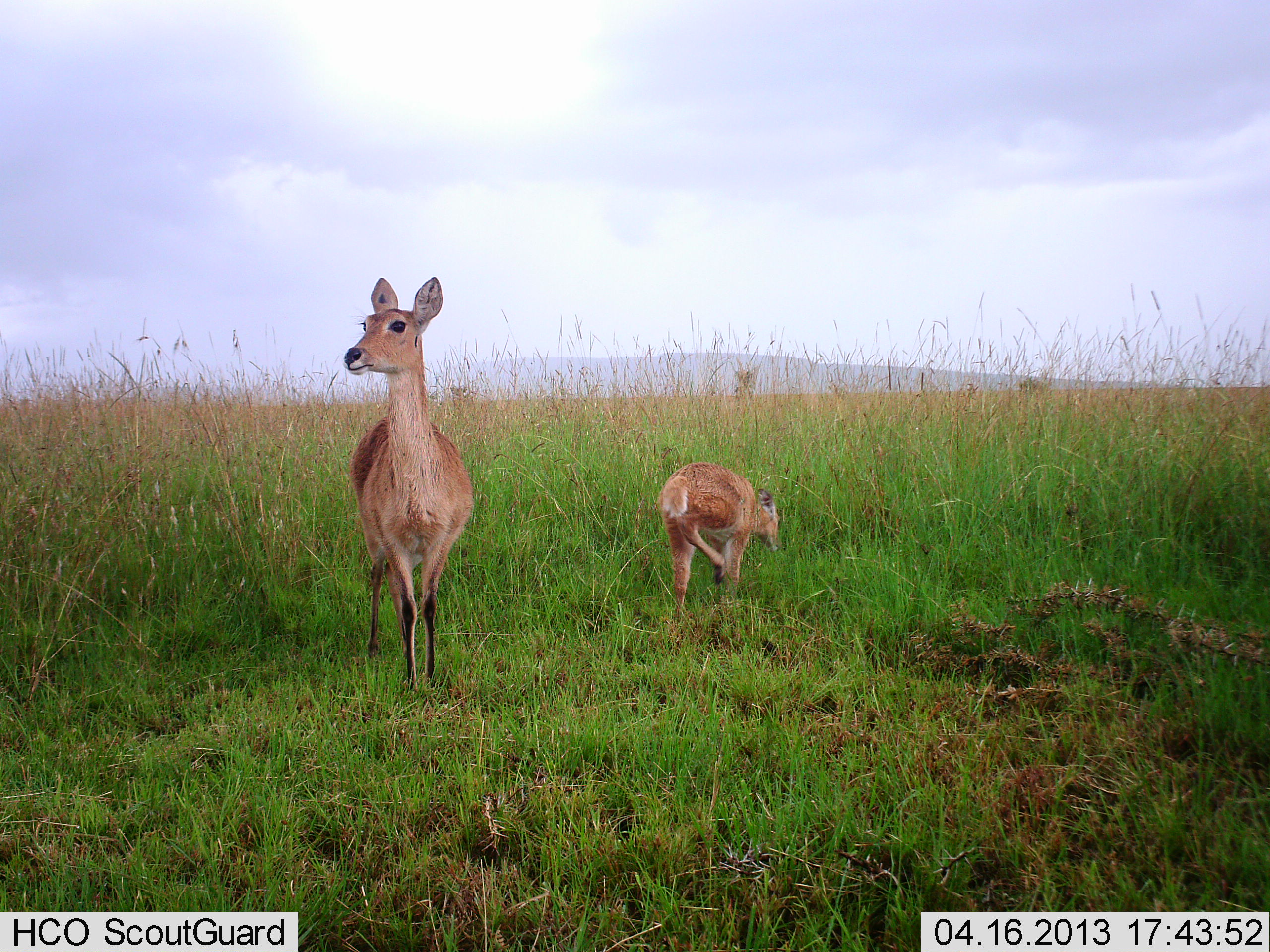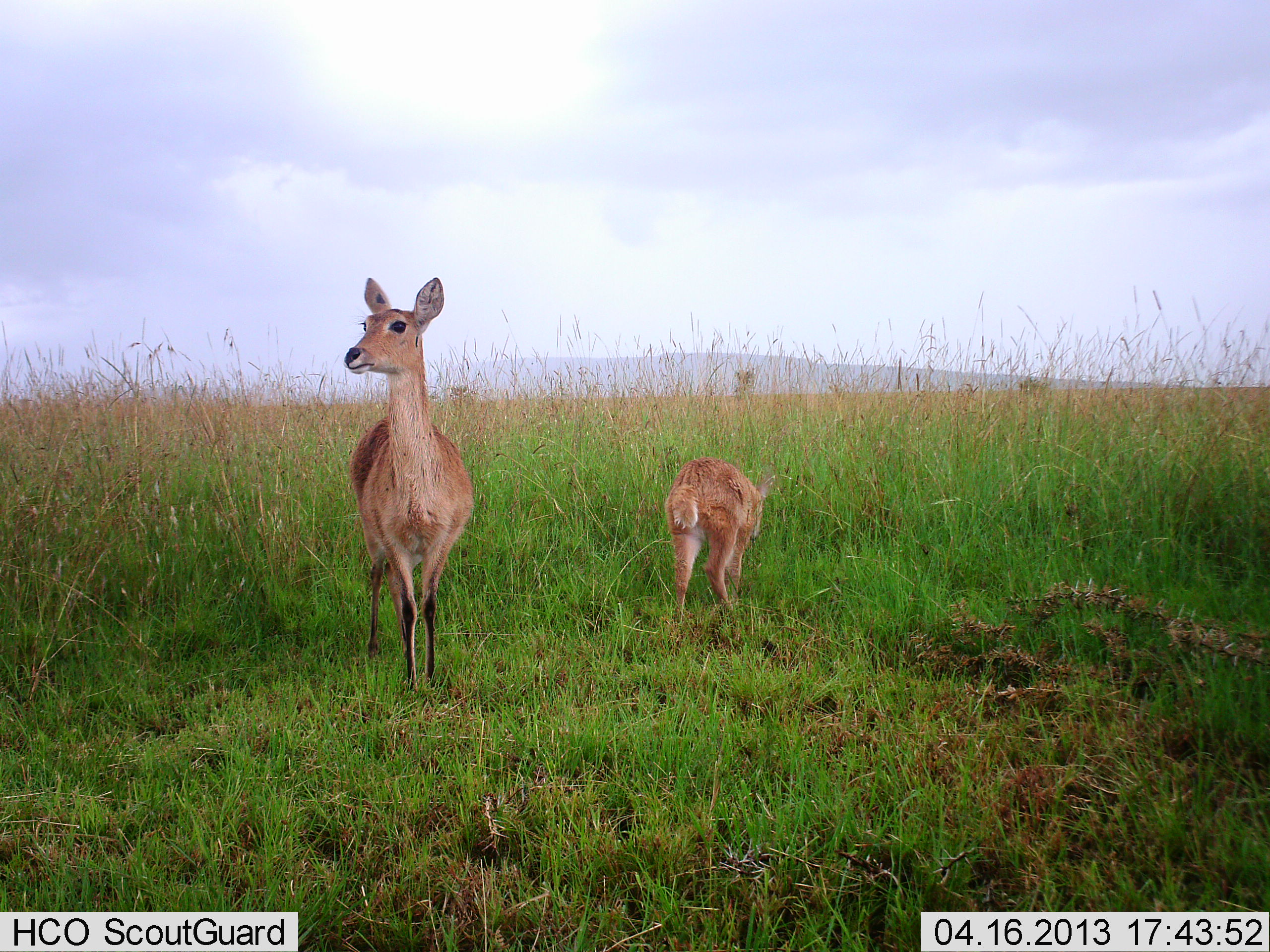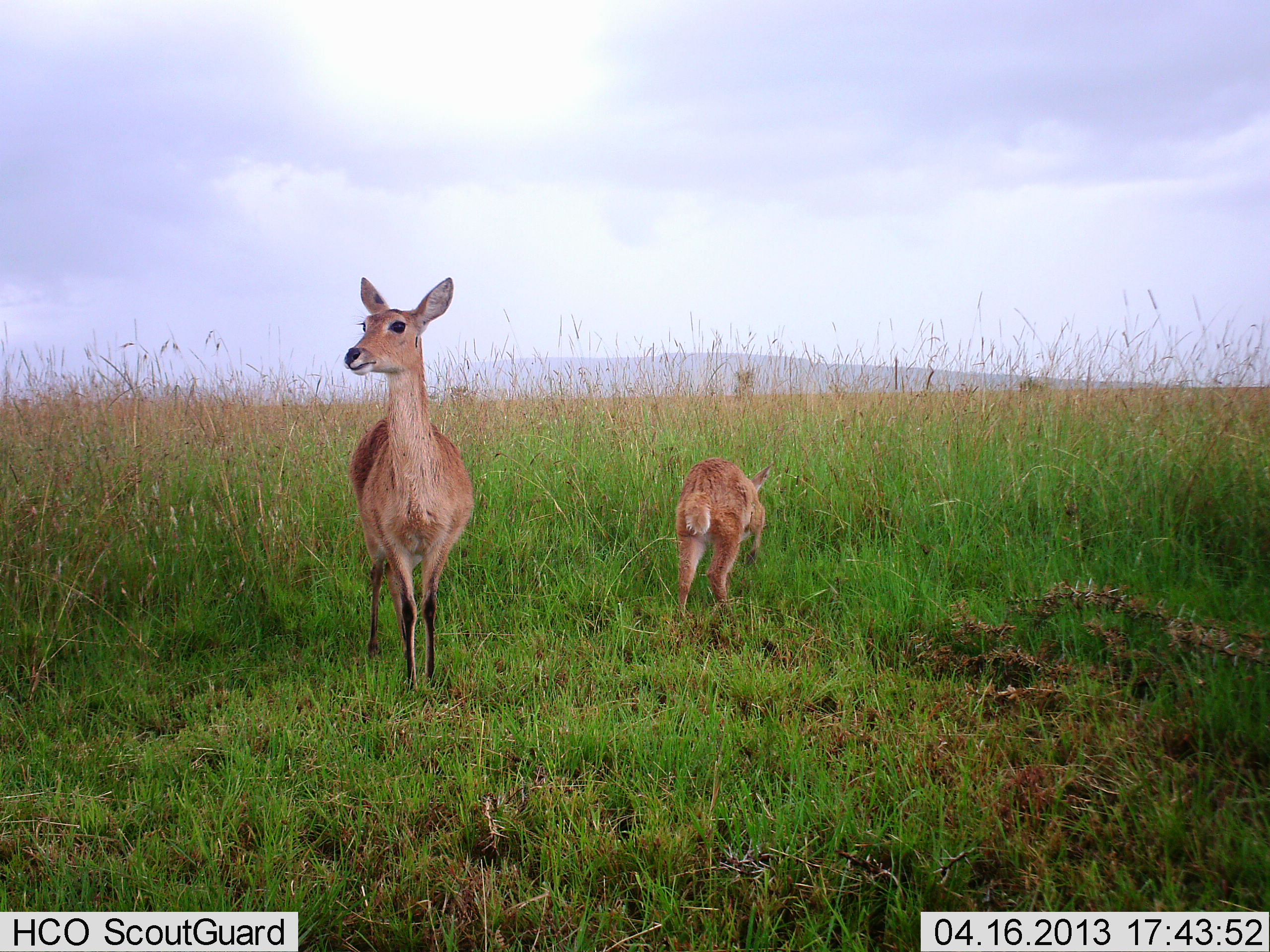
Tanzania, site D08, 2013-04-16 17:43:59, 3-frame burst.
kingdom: Animalia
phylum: Chordata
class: Mammalia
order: Artiodactyla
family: Bovidae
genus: Redunca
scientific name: Redunca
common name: reedbuck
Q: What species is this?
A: Reedbuck (Redunca).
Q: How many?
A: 2.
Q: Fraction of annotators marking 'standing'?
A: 96%.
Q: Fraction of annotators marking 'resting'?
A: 0%.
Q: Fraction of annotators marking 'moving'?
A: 4%.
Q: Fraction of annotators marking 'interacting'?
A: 0%.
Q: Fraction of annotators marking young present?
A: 89%.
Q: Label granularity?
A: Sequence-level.